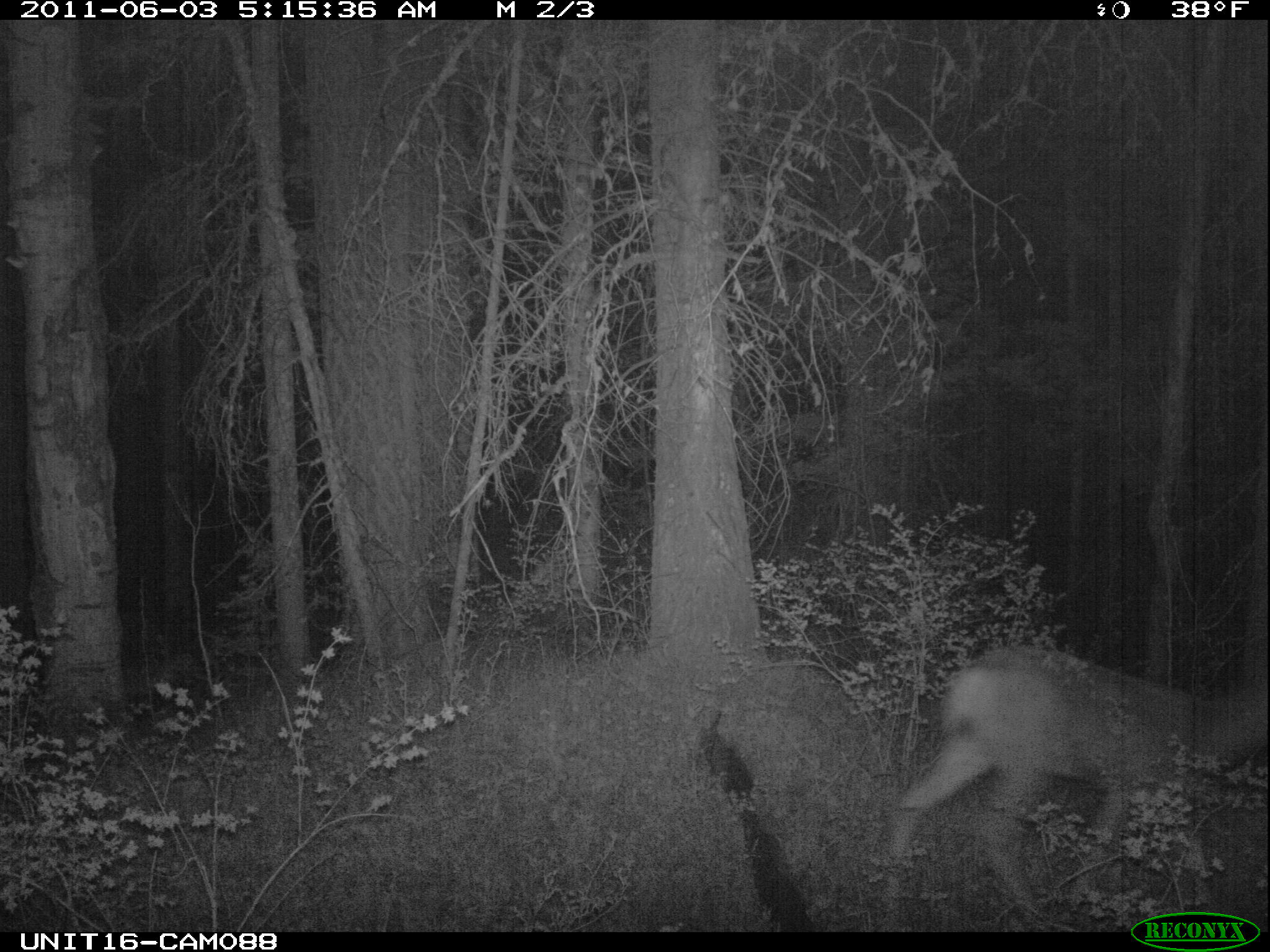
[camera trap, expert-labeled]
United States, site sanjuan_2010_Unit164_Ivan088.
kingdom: Animalia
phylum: Chordata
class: Mammalia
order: Artiodactyla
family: Cervidae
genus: Odocoileus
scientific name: Odocoileus hemionus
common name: mule deer